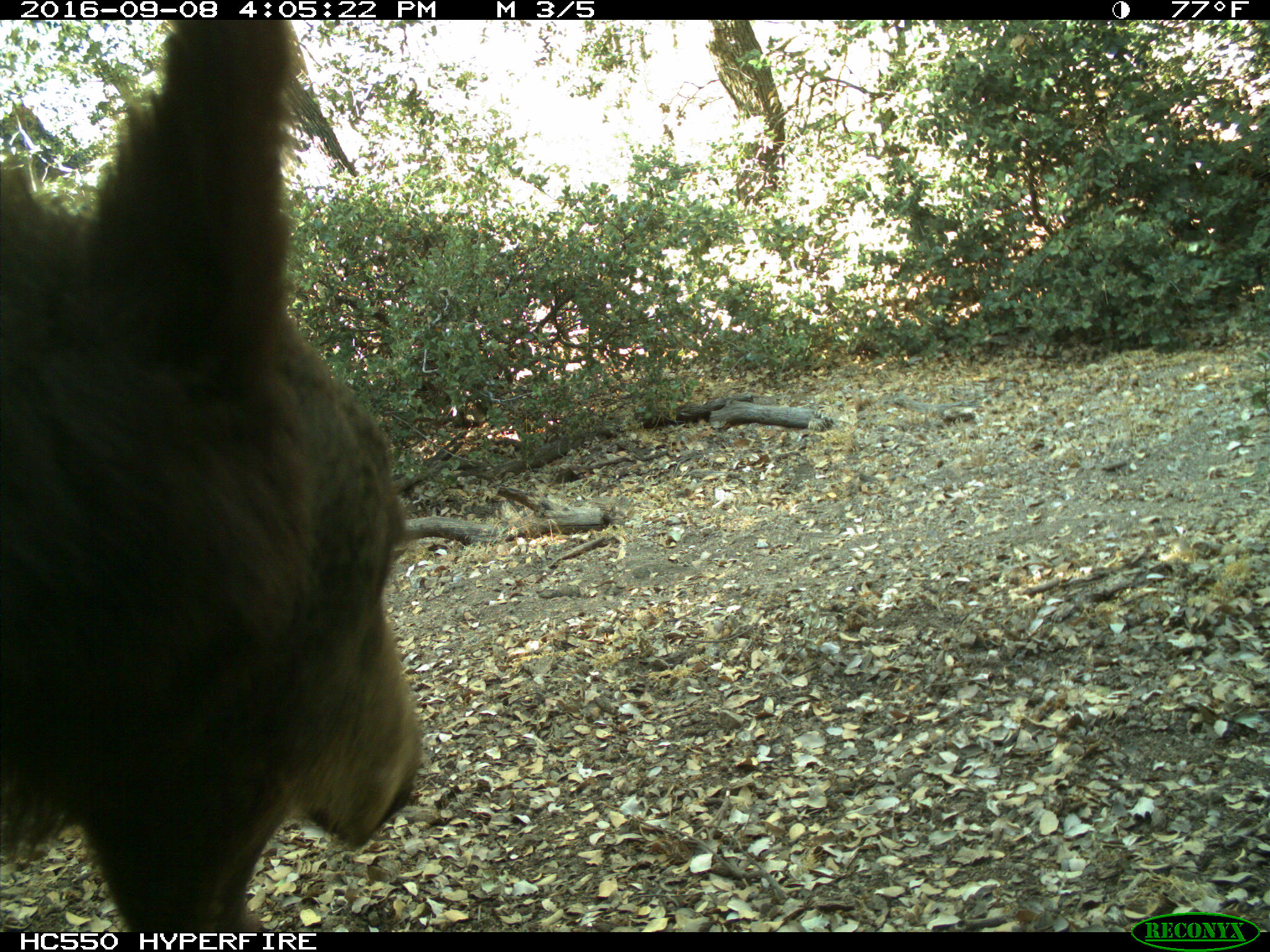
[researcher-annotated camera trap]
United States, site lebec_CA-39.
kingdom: Animalia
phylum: Chordata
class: Mammalia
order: Carnivora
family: Ursidae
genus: Ursus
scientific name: Ursus americanus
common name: american black bear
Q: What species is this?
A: Ursus americanus (american black bear).